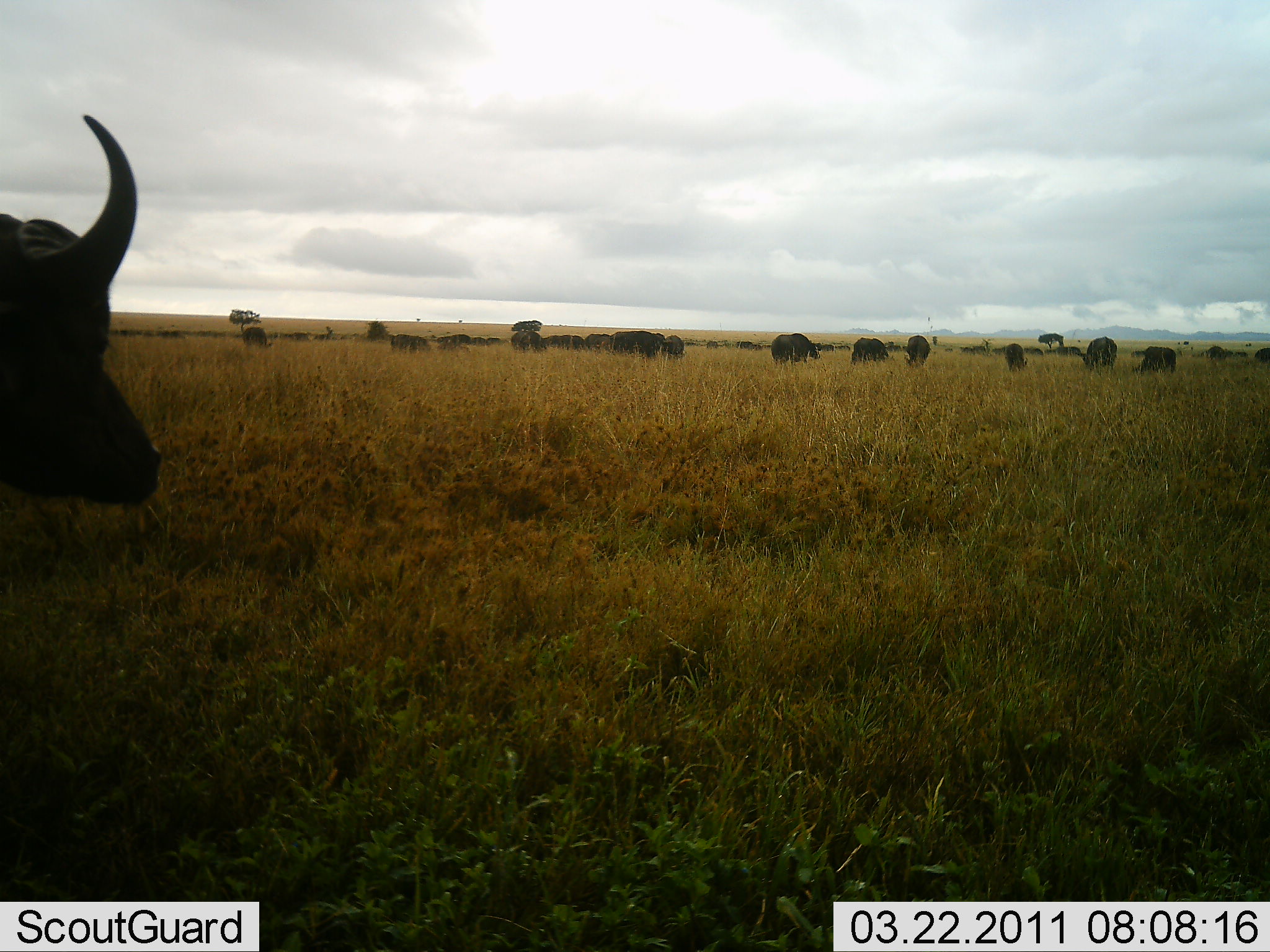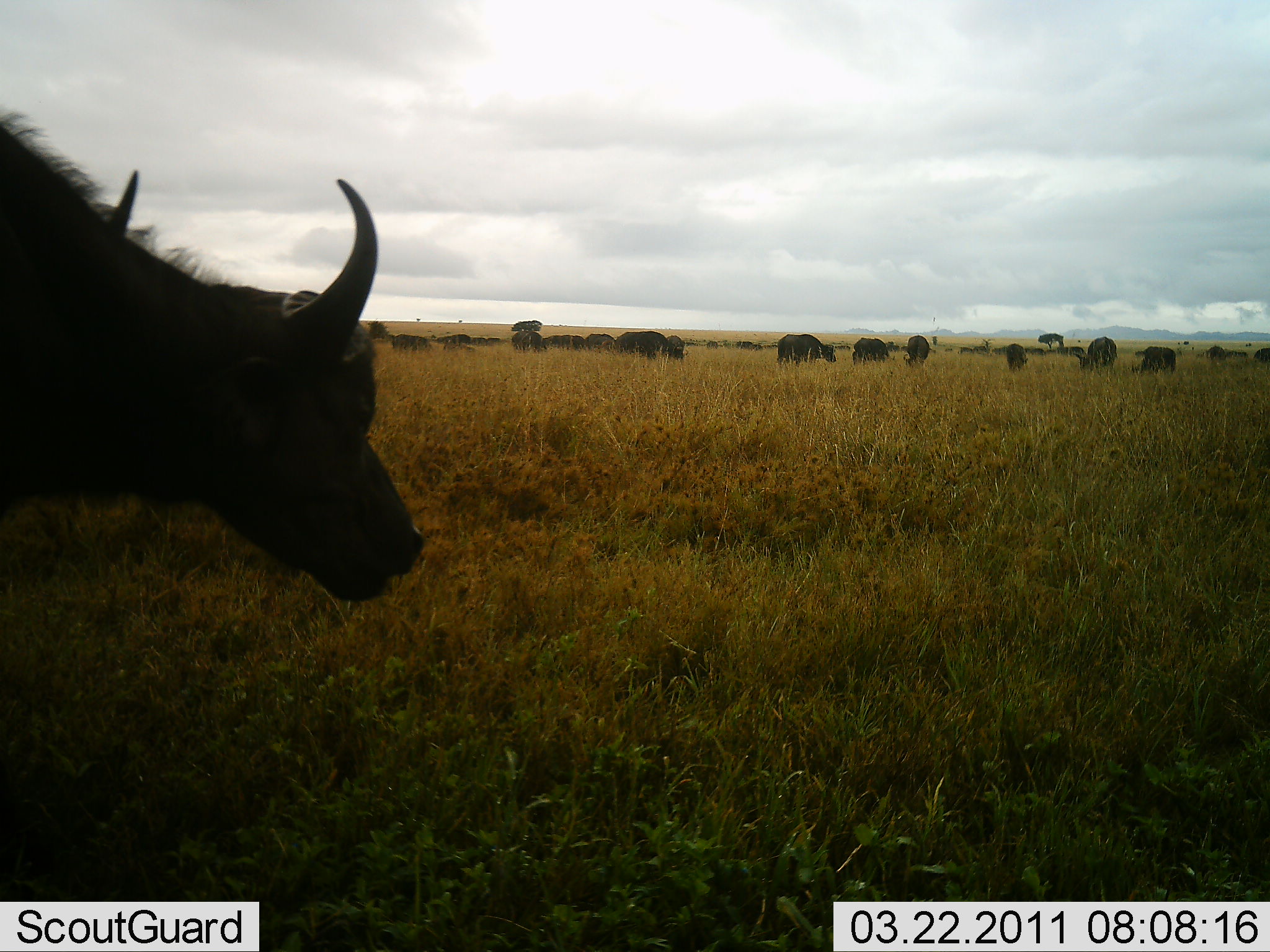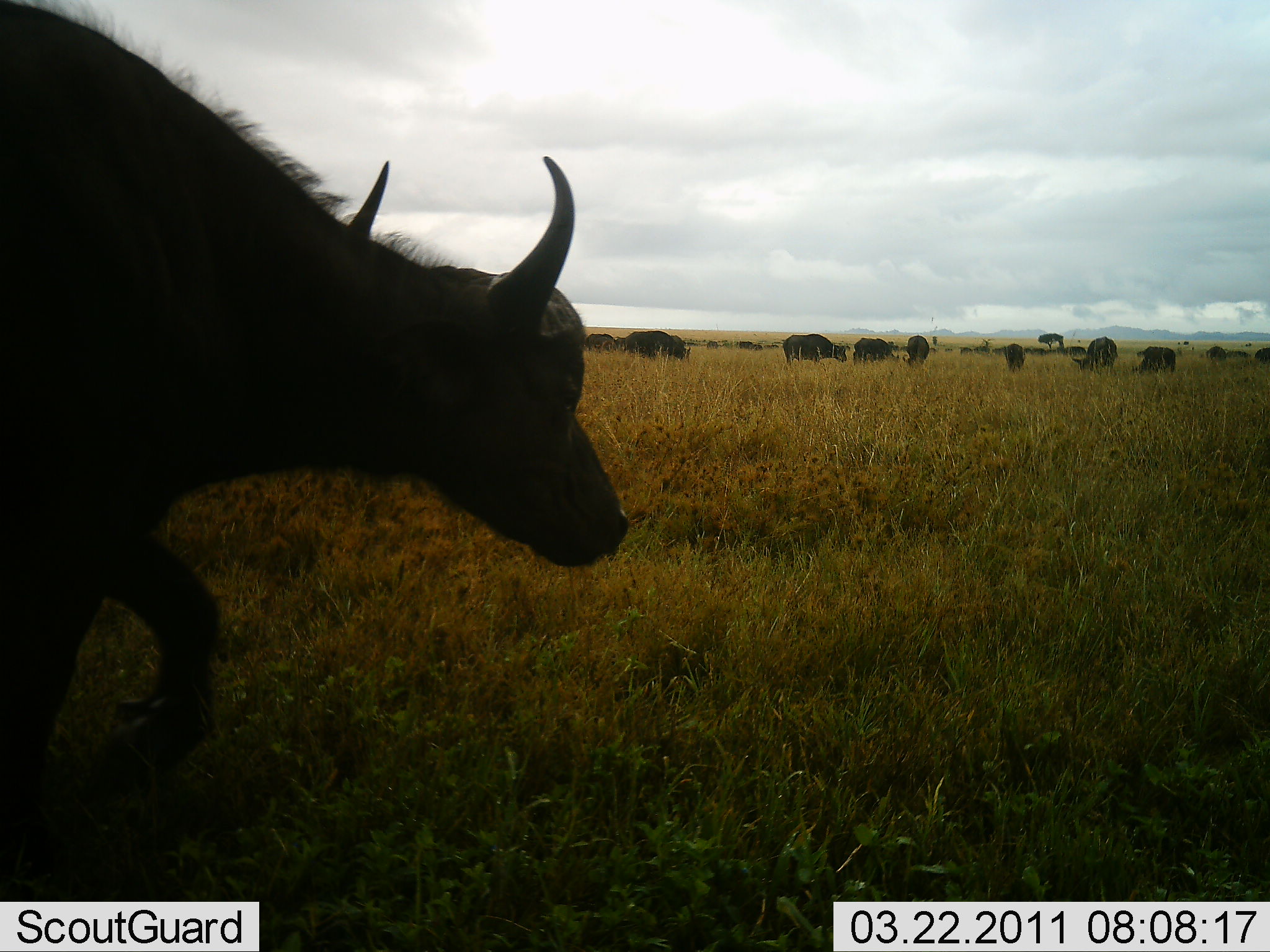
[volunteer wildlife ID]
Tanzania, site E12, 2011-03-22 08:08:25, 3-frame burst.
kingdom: Animalia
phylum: Chordata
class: Mammalia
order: Artiodactyla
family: Bovidae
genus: Syncerus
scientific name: Syncerus caffer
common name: cape buffalo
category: buffalo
Buffalo (cape buffalo) (Syncerus caffer), count 11-50. Behavior (volunteer vote fractions): standing 55%, resting 9%, moving 64%, interacting 9%. Young present (vote fraction): 0%. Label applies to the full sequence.